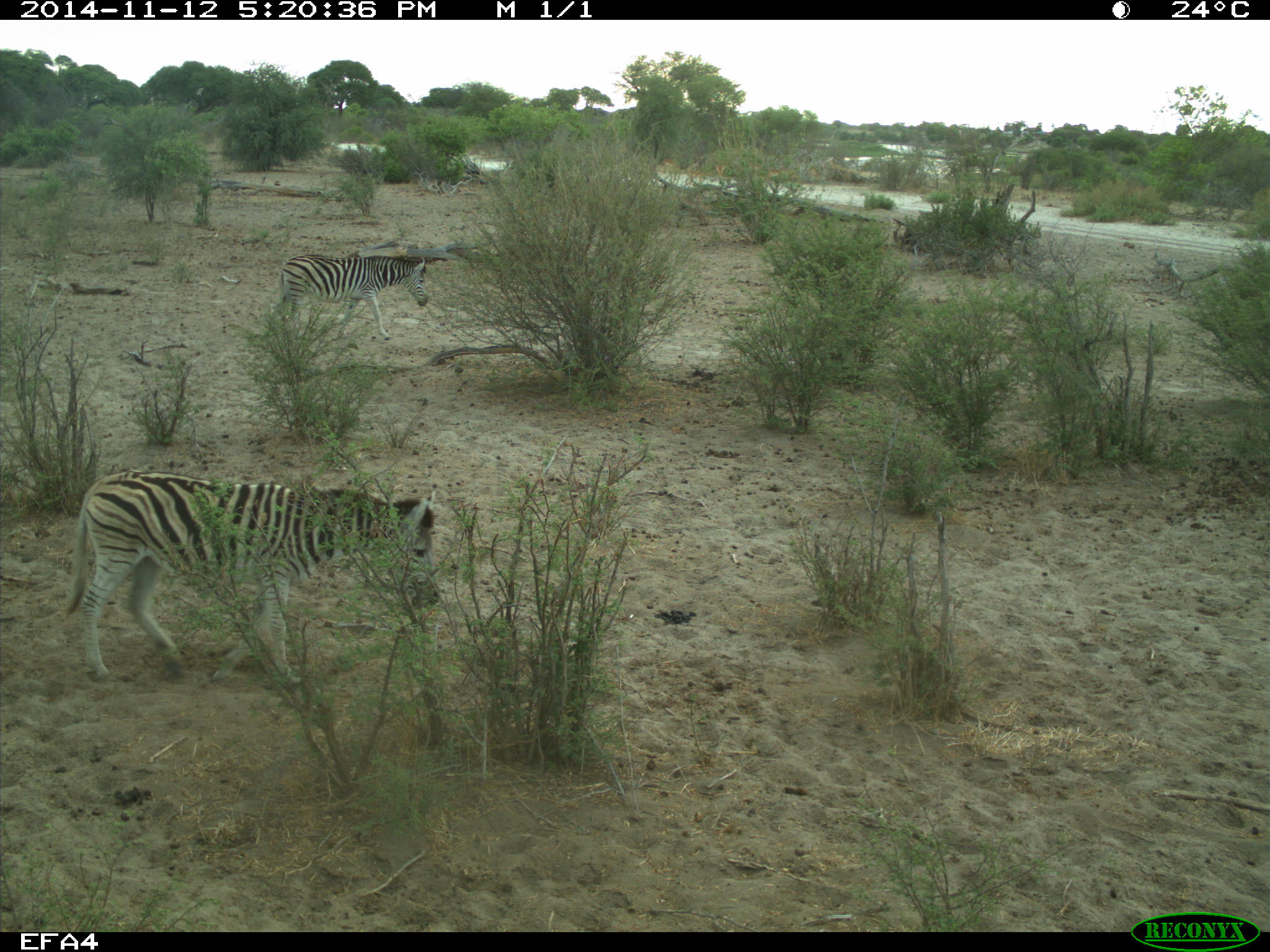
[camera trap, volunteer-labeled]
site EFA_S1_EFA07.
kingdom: Animalia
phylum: Chordata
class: Mammalia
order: Perissodactyla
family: Equidae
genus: Equus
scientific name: Equus quagga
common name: plains zebra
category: zebraplains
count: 2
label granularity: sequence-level